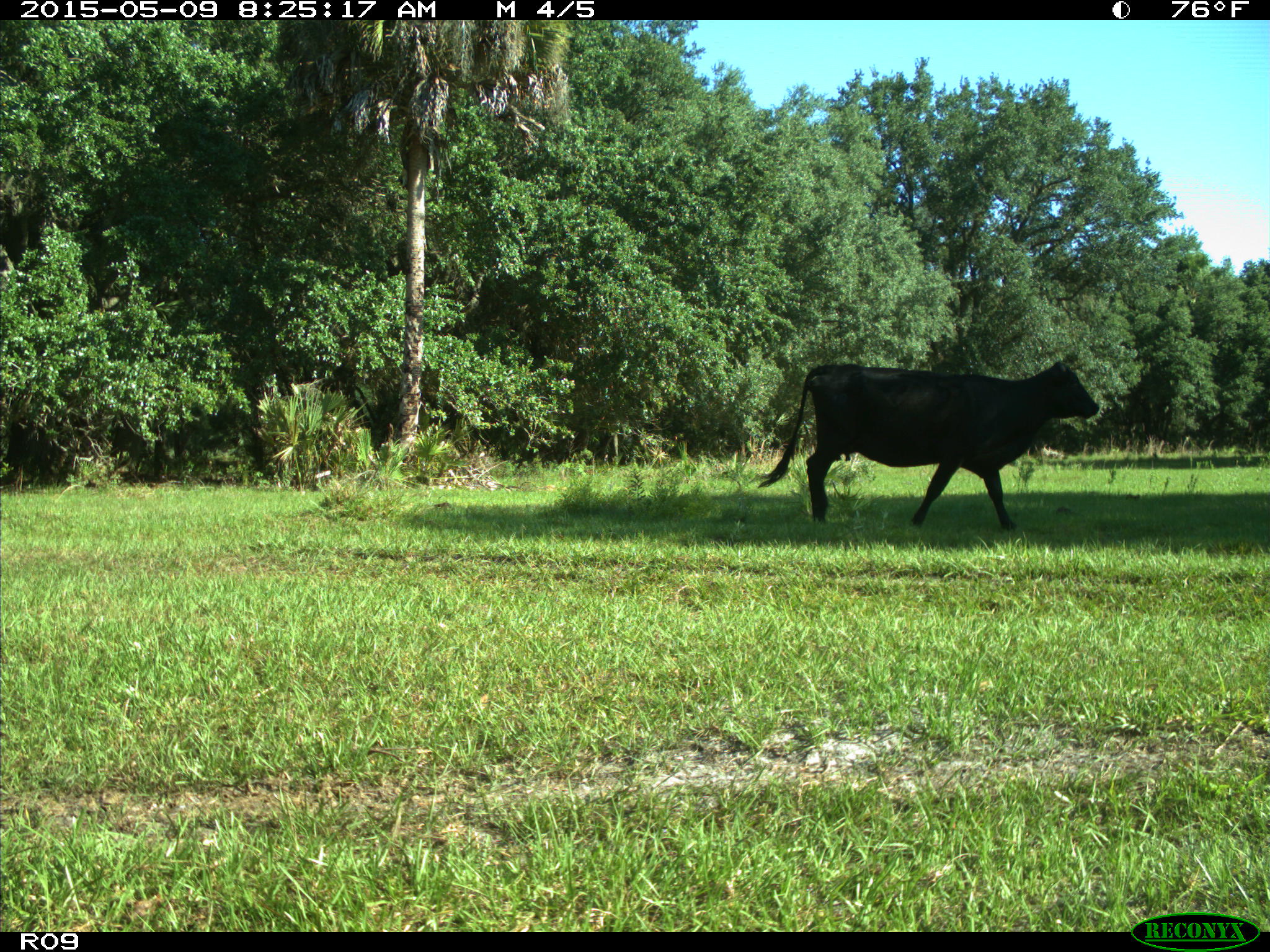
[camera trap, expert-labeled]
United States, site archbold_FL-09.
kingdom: Animalia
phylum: Chordata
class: Mammalia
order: Artiodactyla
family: Bovidae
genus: Bos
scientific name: Bos taurus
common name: domestic cow